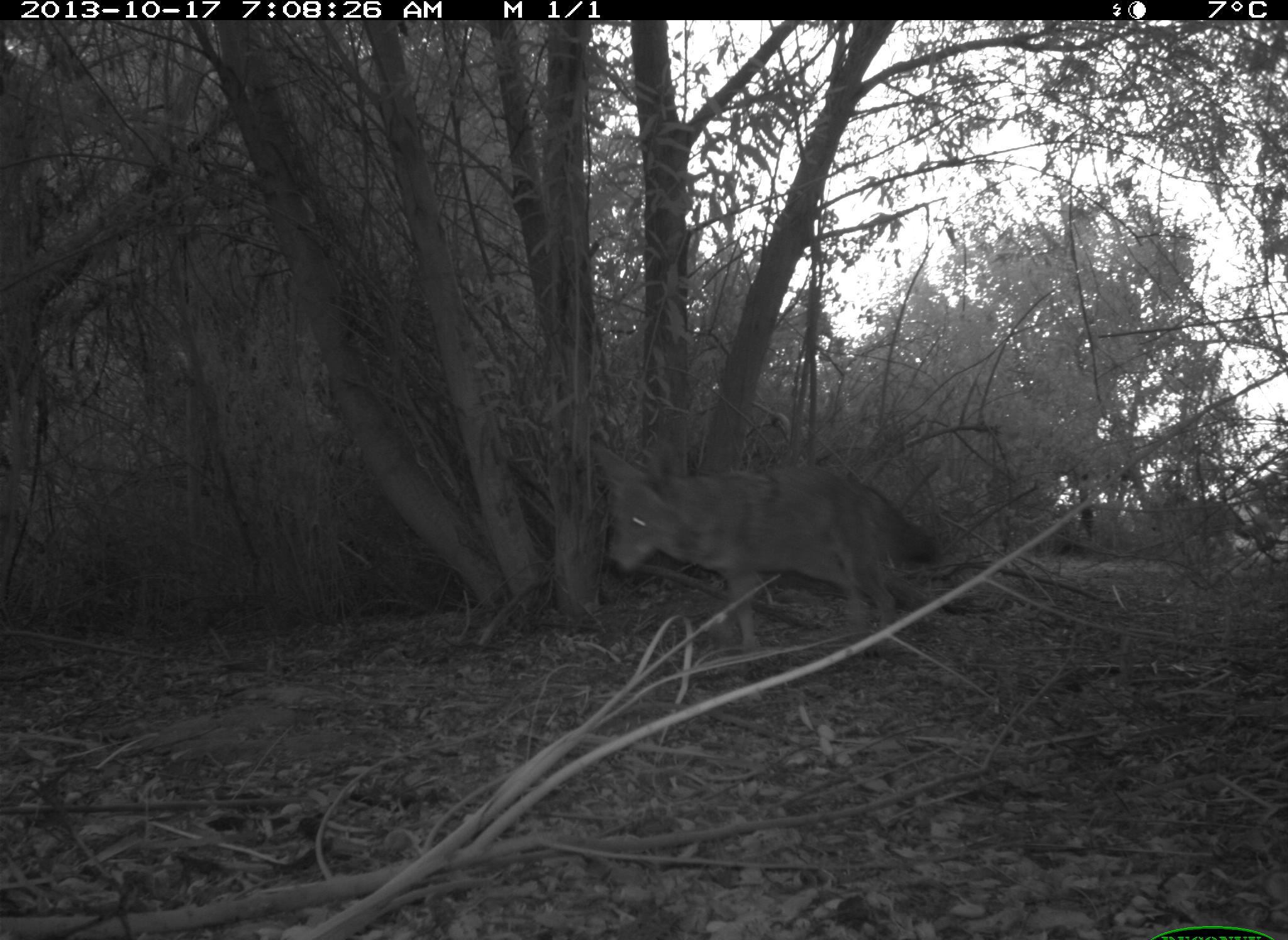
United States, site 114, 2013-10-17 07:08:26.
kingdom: Animalia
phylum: Chordata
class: Mammalia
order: Carnivora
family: Canidae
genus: Canis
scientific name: Canis latrans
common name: coyote